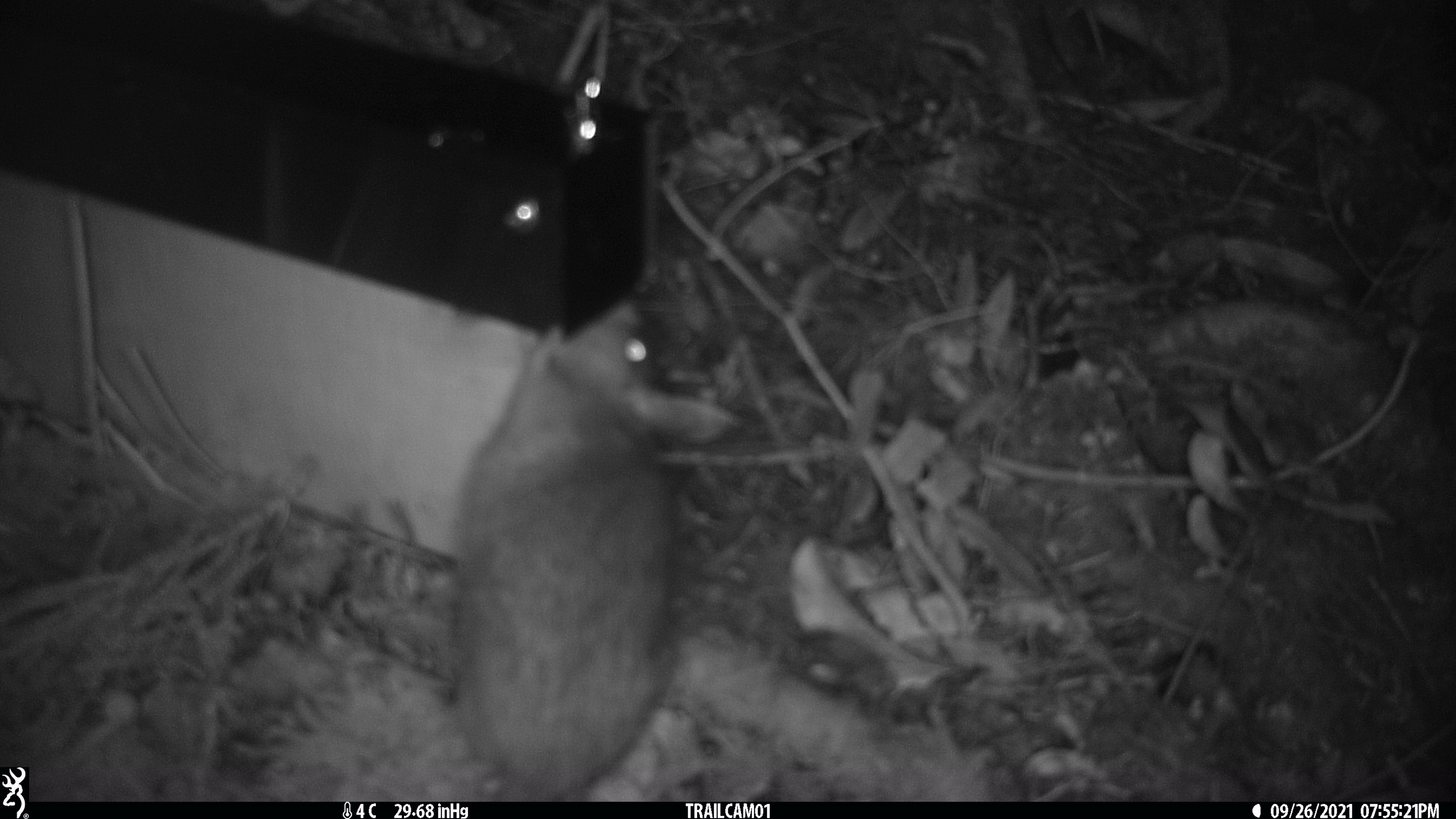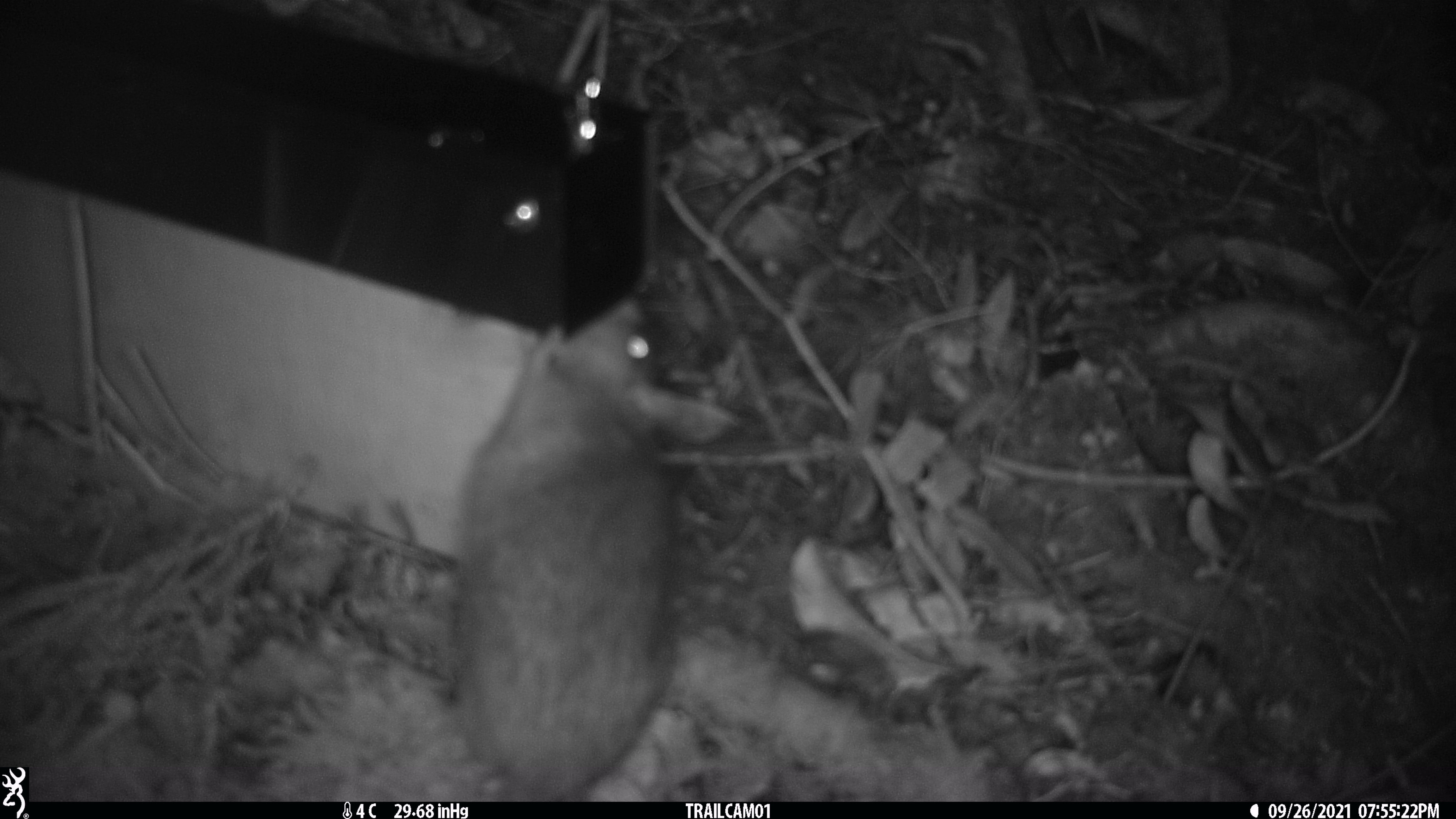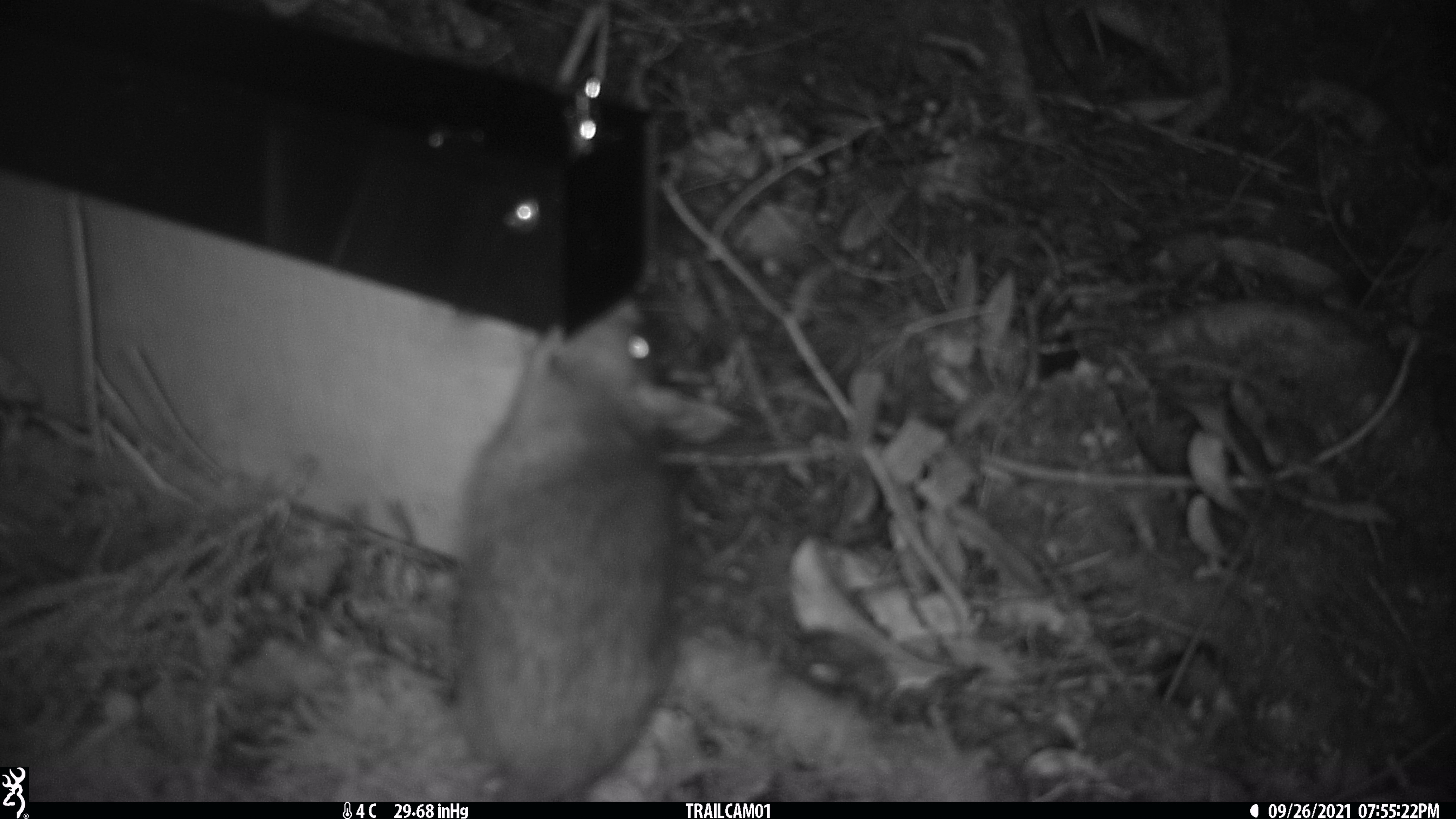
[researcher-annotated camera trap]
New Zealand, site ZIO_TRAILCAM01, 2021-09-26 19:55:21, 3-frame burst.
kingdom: Animalia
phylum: Chordata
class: Mammalia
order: Rodentia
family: Muridae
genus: Rattus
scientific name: Rattus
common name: rat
Rat (Rattus).